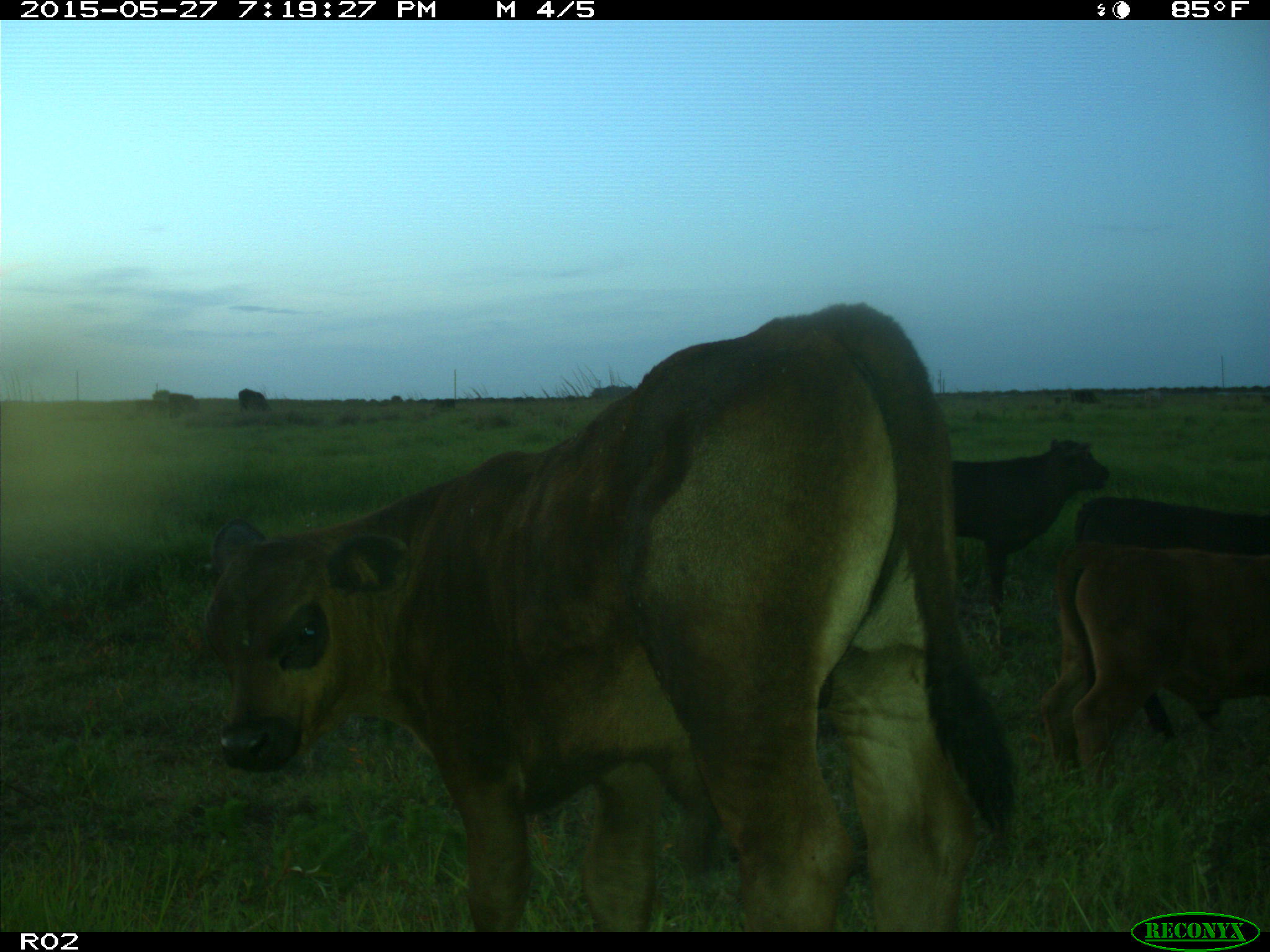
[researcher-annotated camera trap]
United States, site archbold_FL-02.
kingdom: Animalia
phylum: Chordata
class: Mammalia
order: Artiodactyla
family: Bovidae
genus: Bos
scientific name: Bos taurus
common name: domestic cow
Bos taurus (domestic cow).